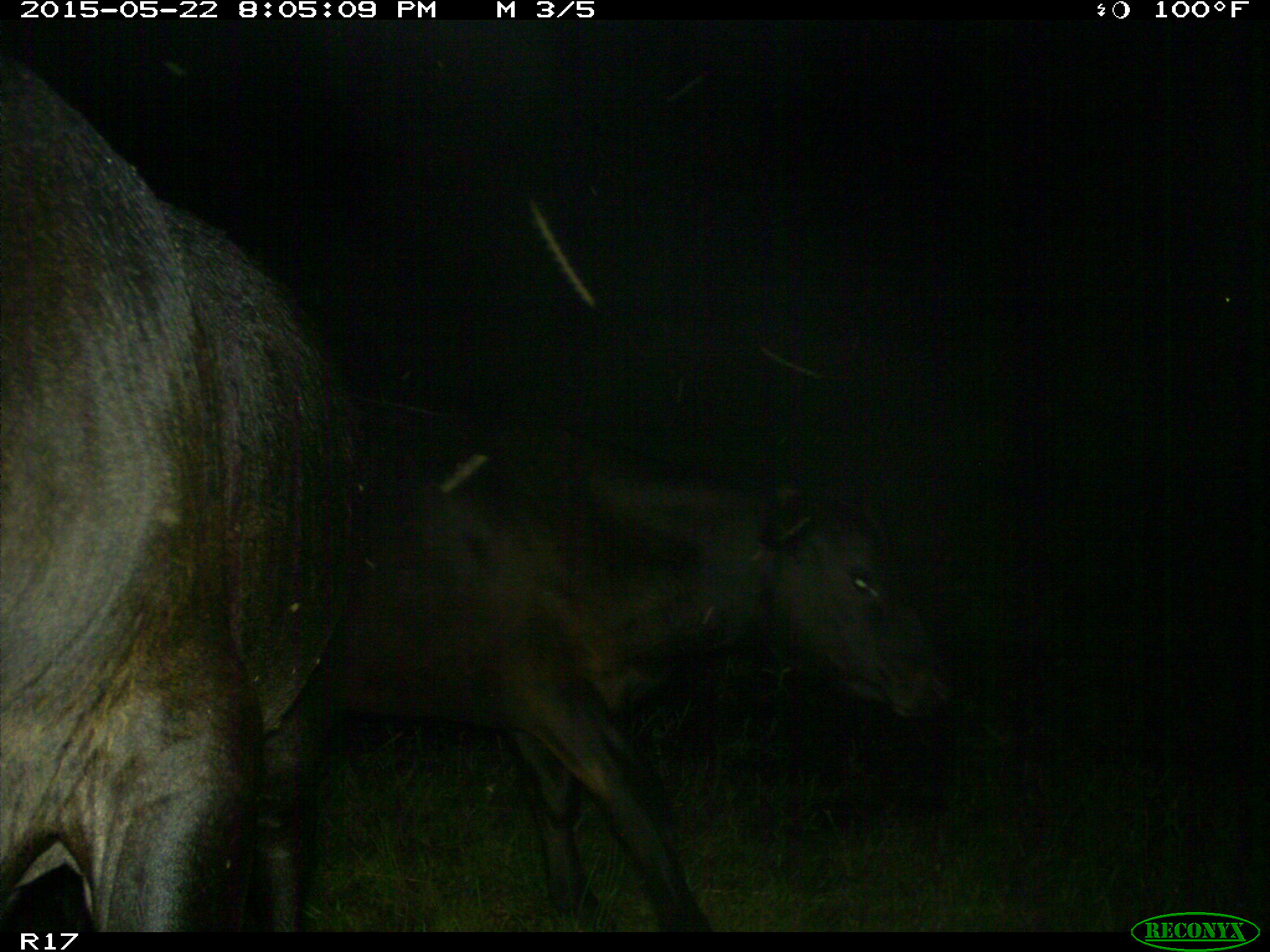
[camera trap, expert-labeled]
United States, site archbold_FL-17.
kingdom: Animalia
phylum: Chordata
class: Mammalia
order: Artiodactyla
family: Bovidae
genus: Bos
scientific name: Bos taurus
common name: domestic cow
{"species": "Bos taurus (domestic cow)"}